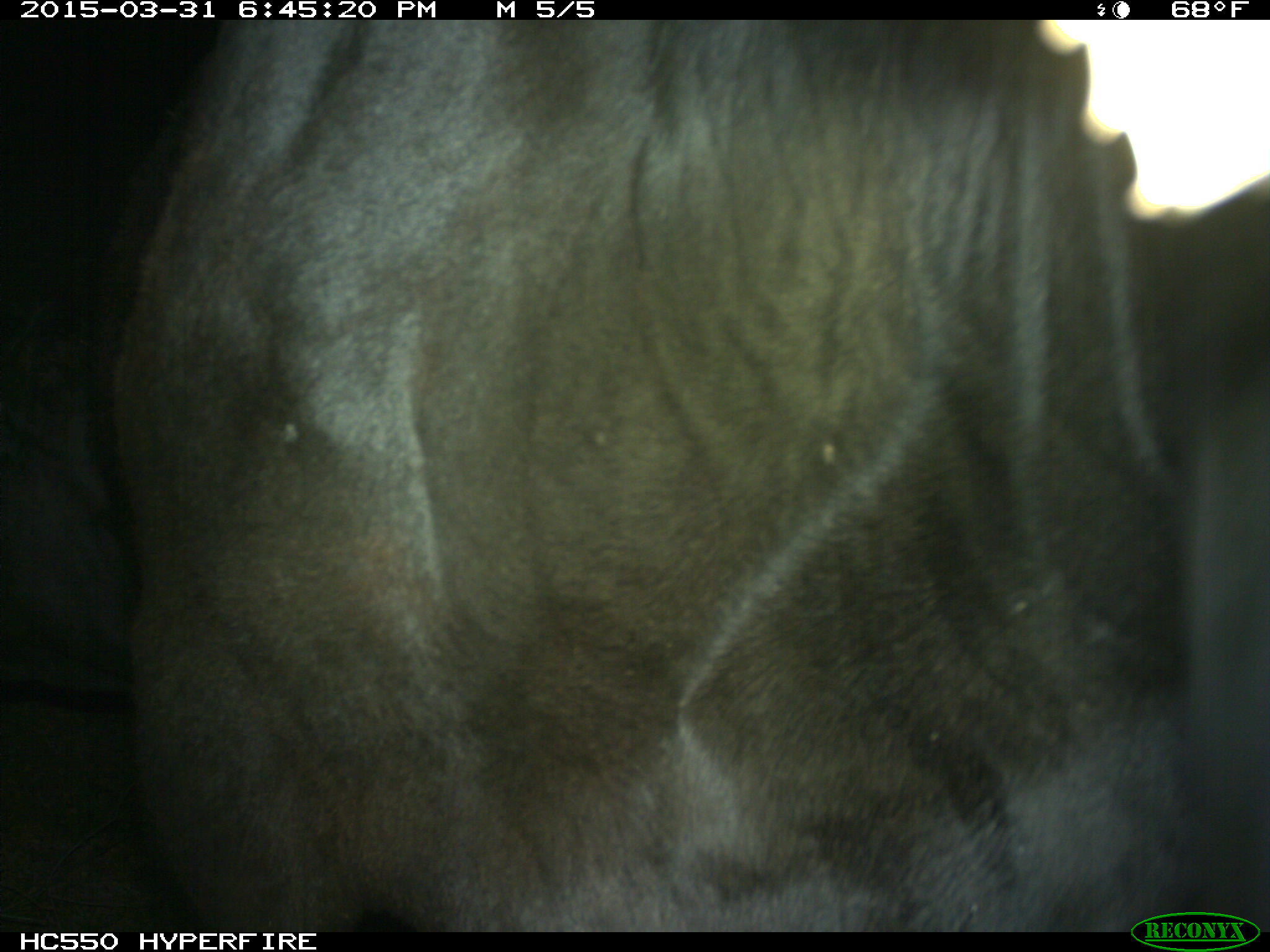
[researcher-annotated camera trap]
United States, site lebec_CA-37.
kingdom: Animalia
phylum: Chordata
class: Mammalia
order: Artiodactyla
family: Bovidae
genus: Bos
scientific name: Bos taurus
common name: domestic cow